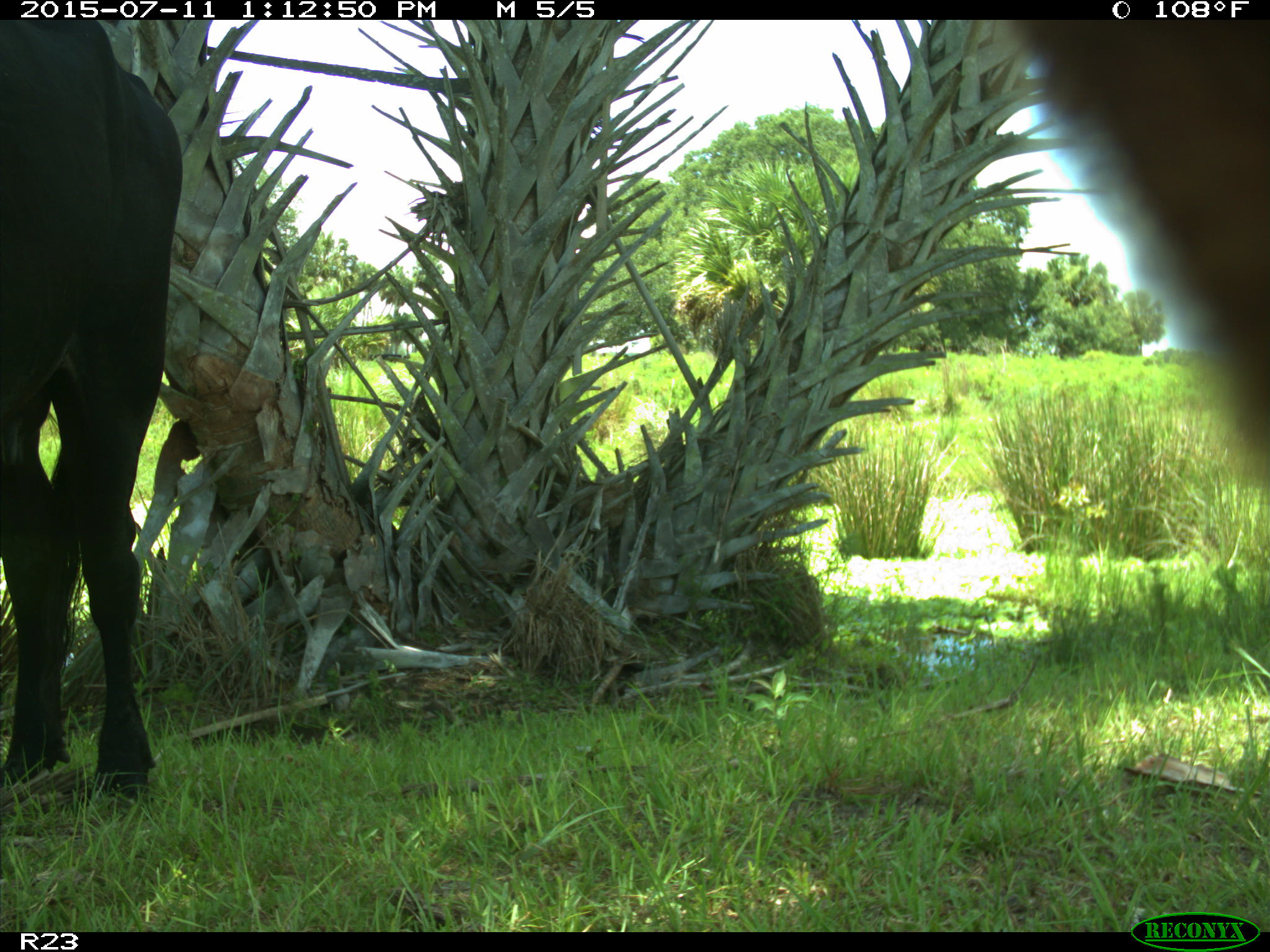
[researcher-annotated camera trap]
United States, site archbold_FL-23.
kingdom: Animalia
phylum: Chordata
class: Mammalia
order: Artiodactyla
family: Bovidae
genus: Bos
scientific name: Bos taurus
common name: domestic cow